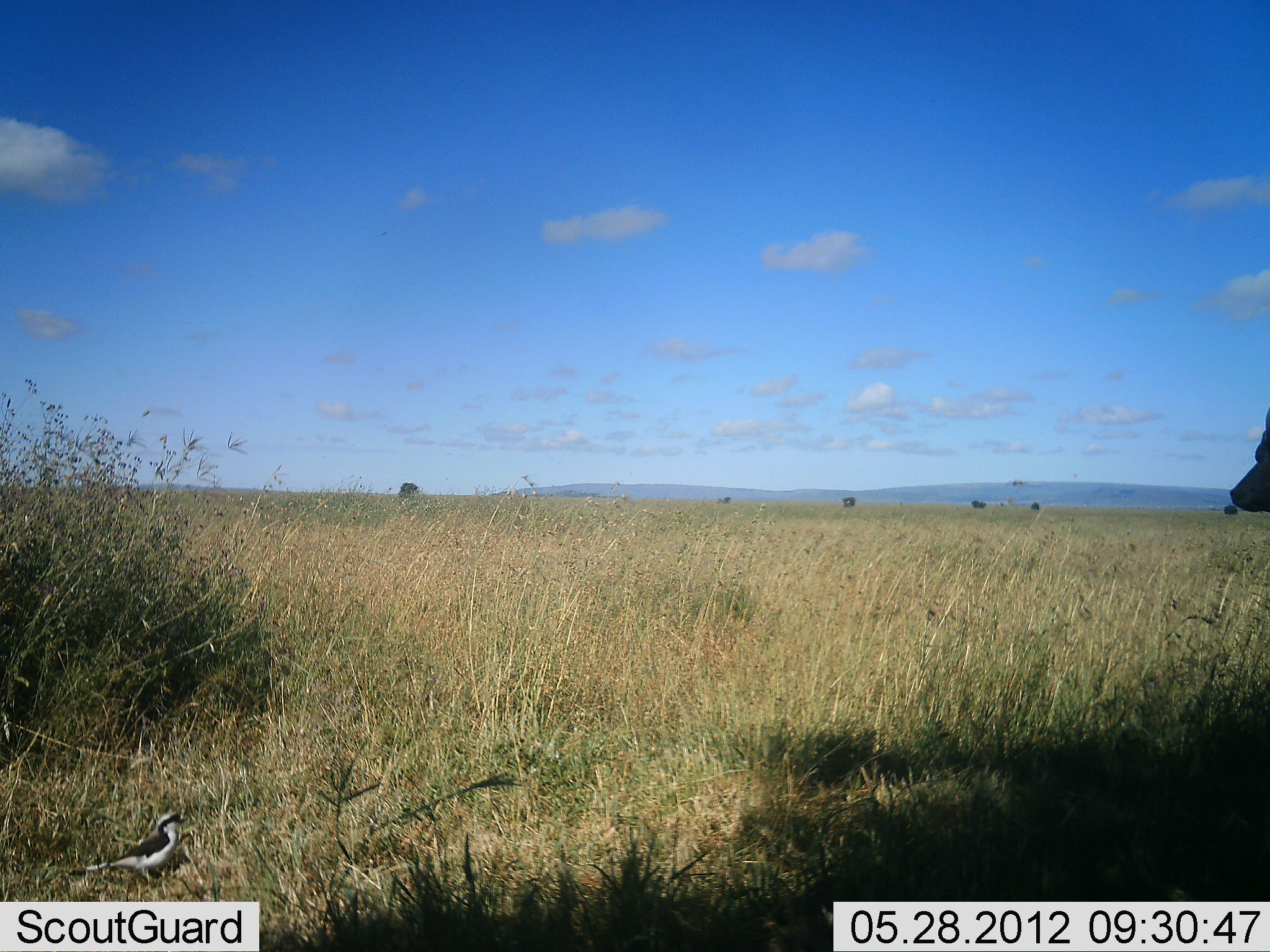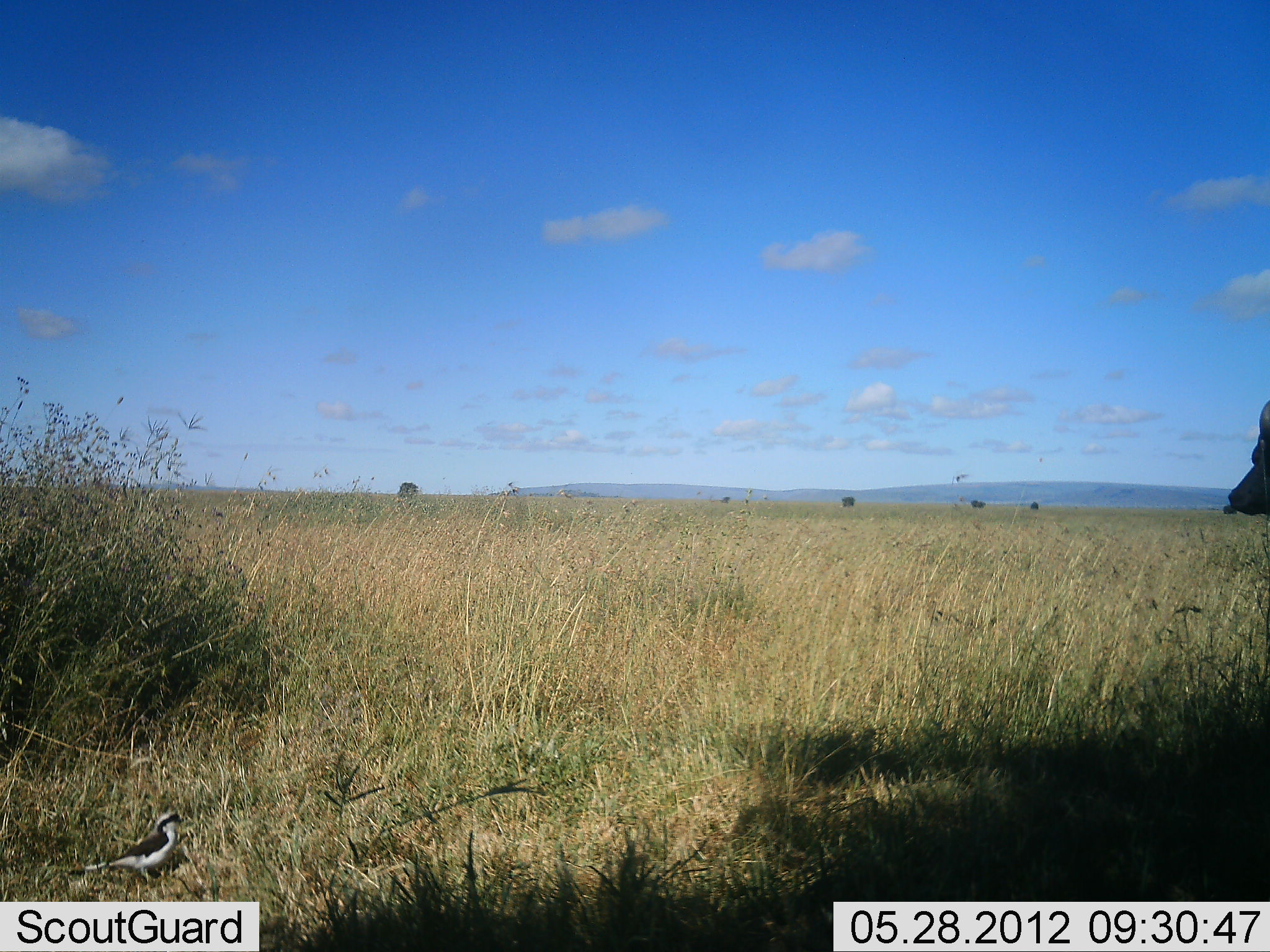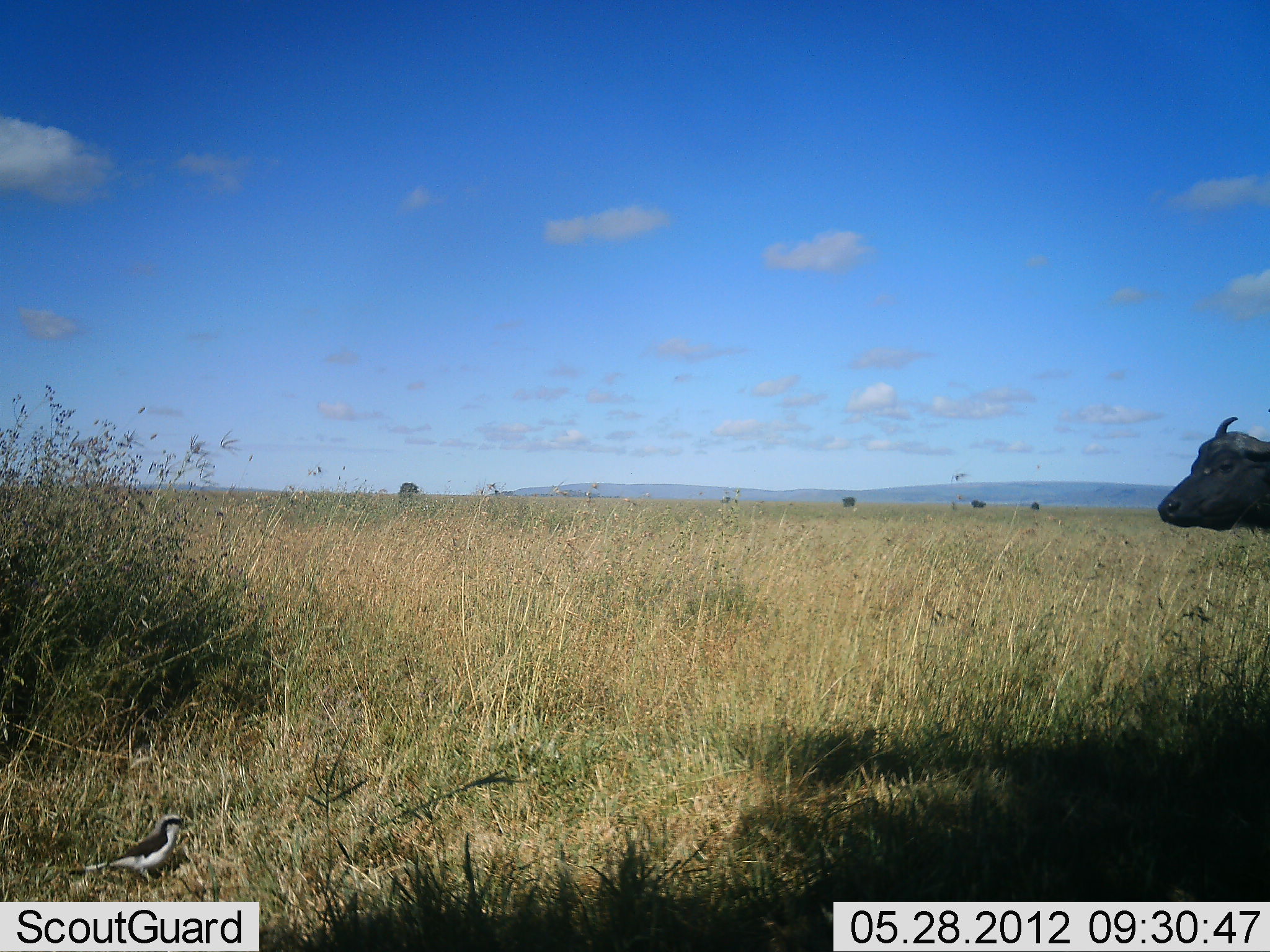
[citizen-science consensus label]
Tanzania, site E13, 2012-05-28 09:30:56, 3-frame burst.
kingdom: Animalia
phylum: Chordata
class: Mammalia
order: Artiodactyla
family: Bovidae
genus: Syncerus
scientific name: Syncerus caffer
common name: cape buffalo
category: buffalo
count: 1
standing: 30%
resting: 0%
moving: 70%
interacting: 0%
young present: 0%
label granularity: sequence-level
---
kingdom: Animalia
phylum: Chordata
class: Aves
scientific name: Aves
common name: bird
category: otherbird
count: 1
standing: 90%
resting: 10%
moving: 0%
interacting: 0%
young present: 0%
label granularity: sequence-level